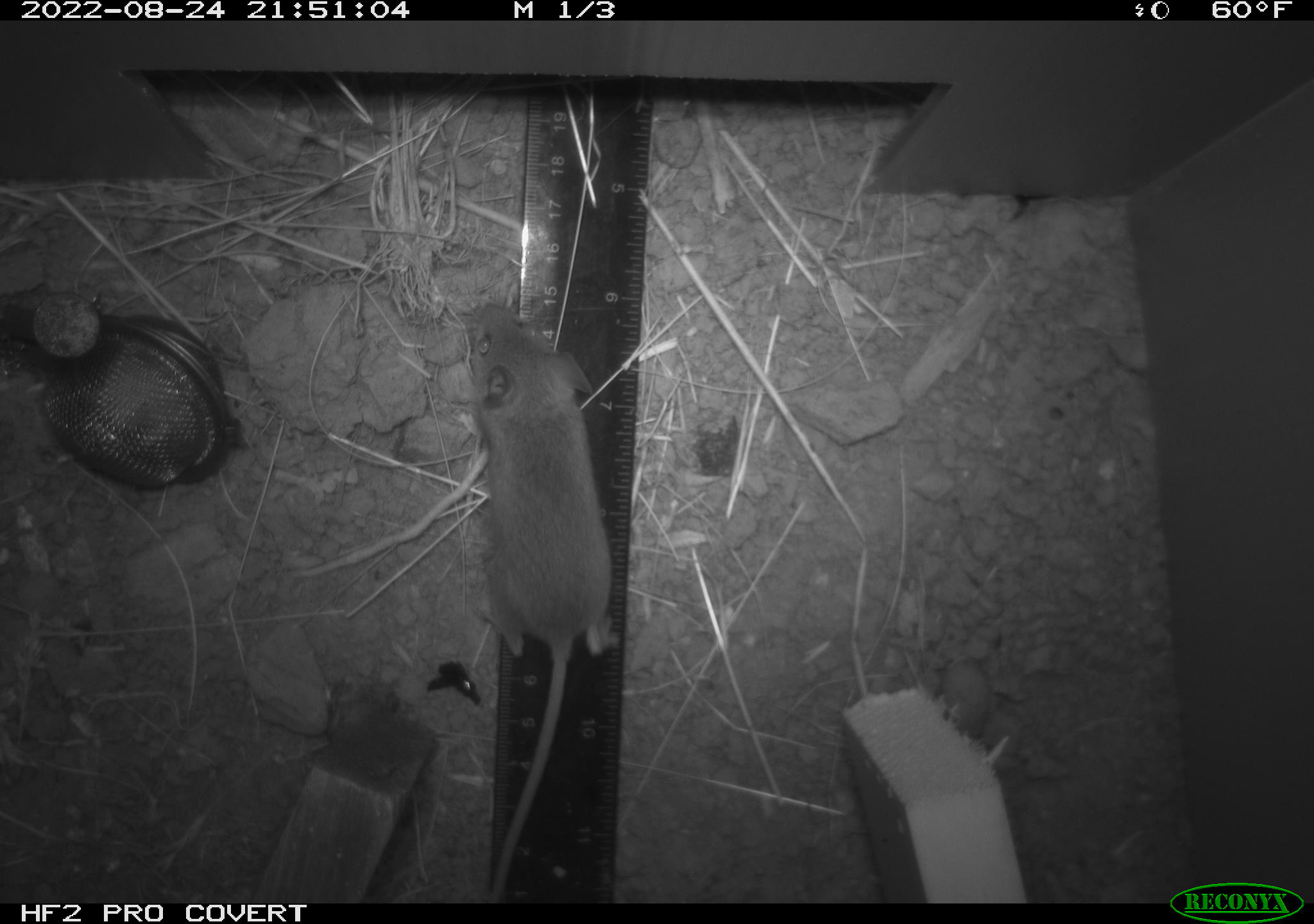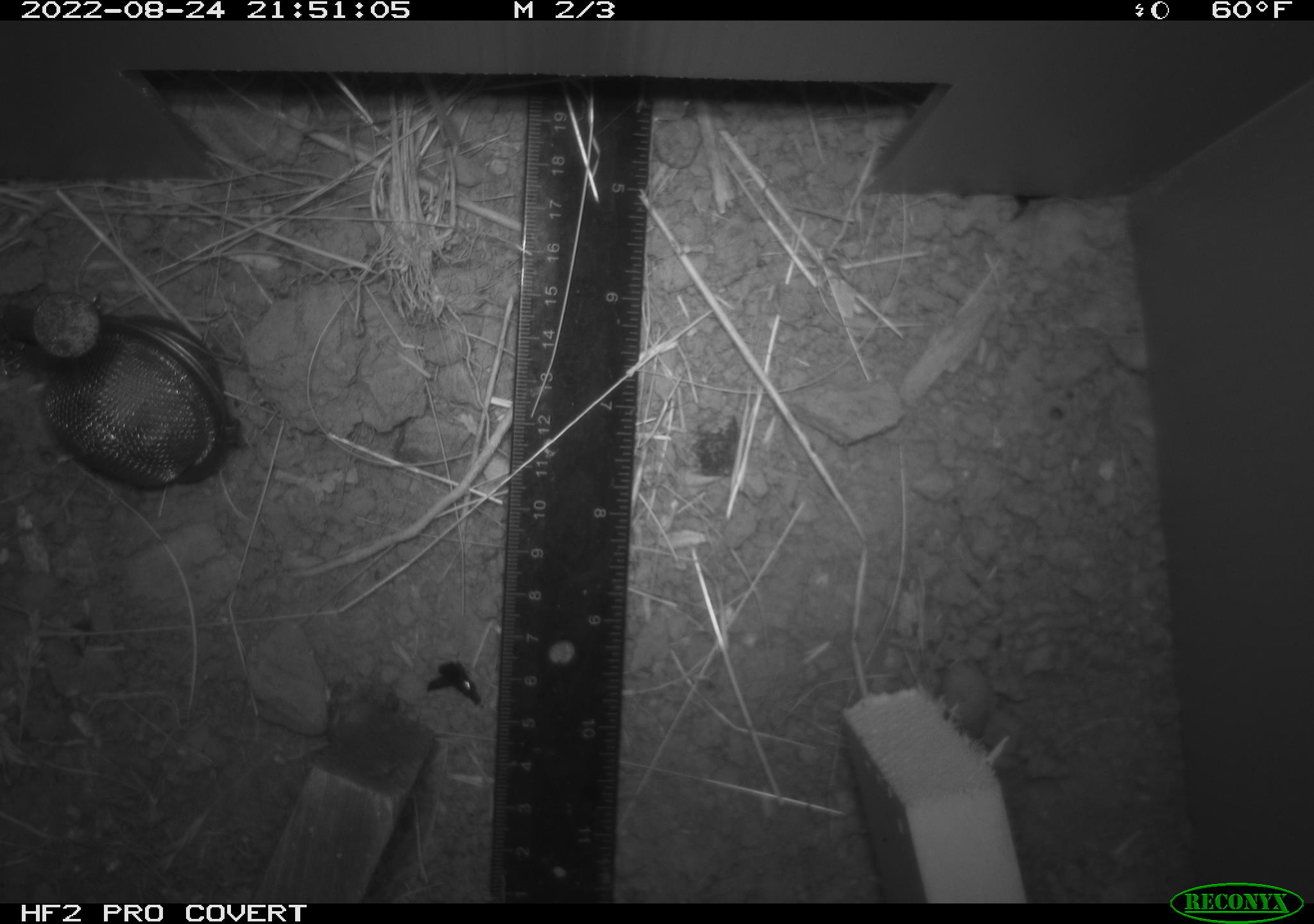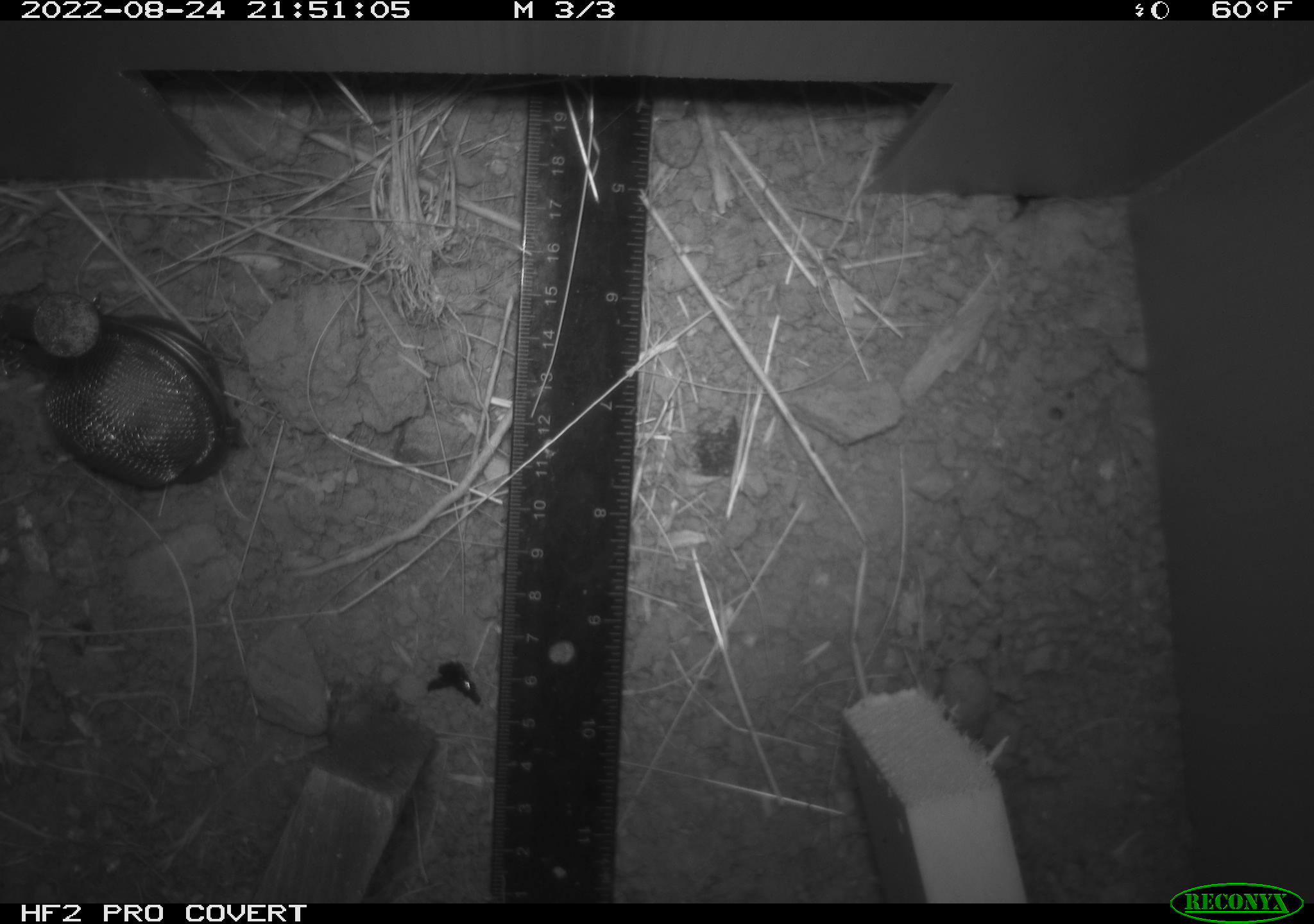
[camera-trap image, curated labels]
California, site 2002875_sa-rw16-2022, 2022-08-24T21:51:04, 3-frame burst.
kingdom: Animalia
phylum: Chordata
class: Mammalia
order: Rodentia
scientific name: Rodentia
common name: mouse species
Mouse species (Rodentia).